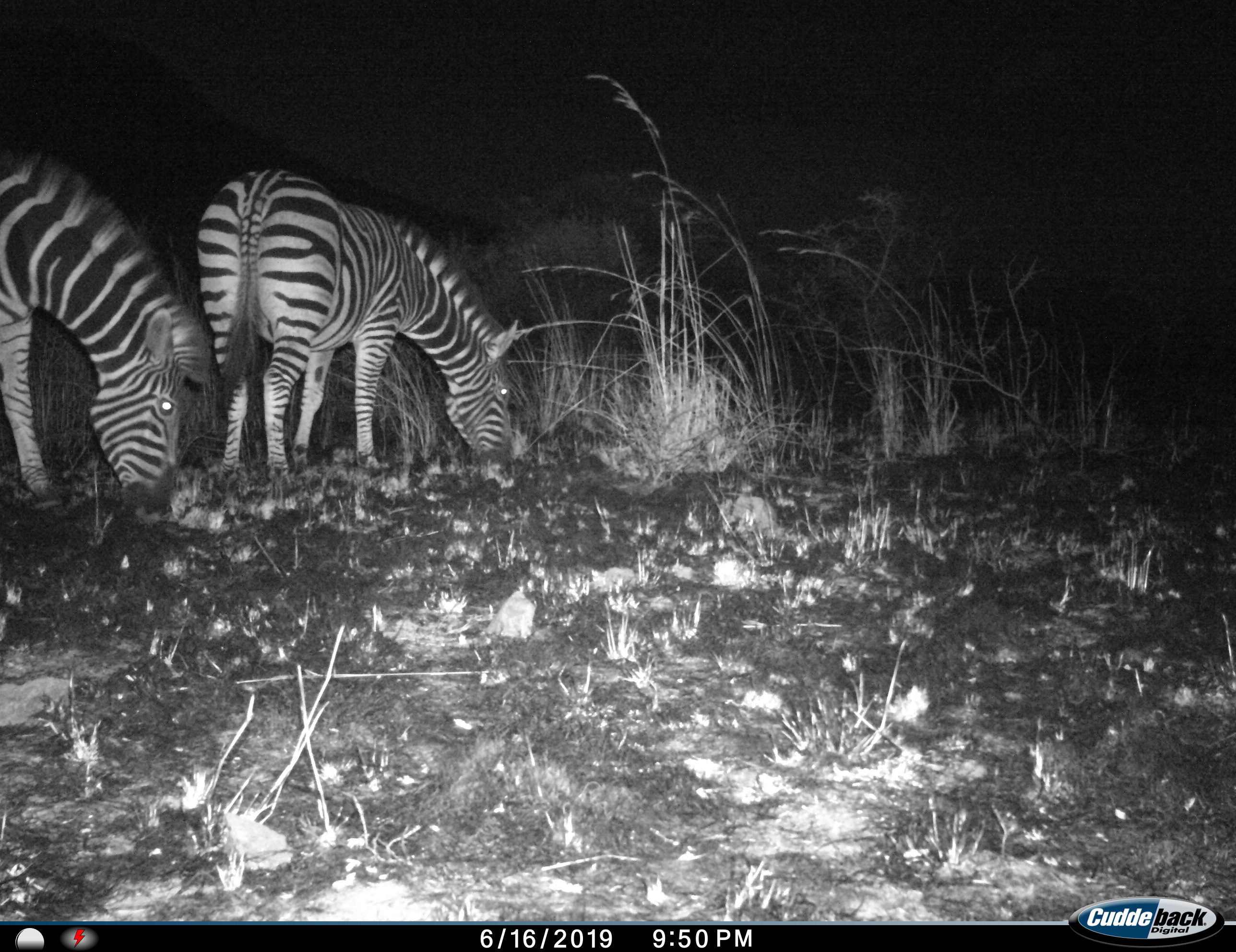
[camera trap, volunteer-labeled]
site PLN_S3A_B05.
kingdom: Animalia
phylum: Chordata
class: Mammalia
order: Perissodactyla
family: Equidae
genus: Equus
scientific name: Equus quagga burchellii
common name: burchell's zebra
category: zebraburchells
Zebraburchells (burchell's zebra) (Equus quagga burchellii), count 2. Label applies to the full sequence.